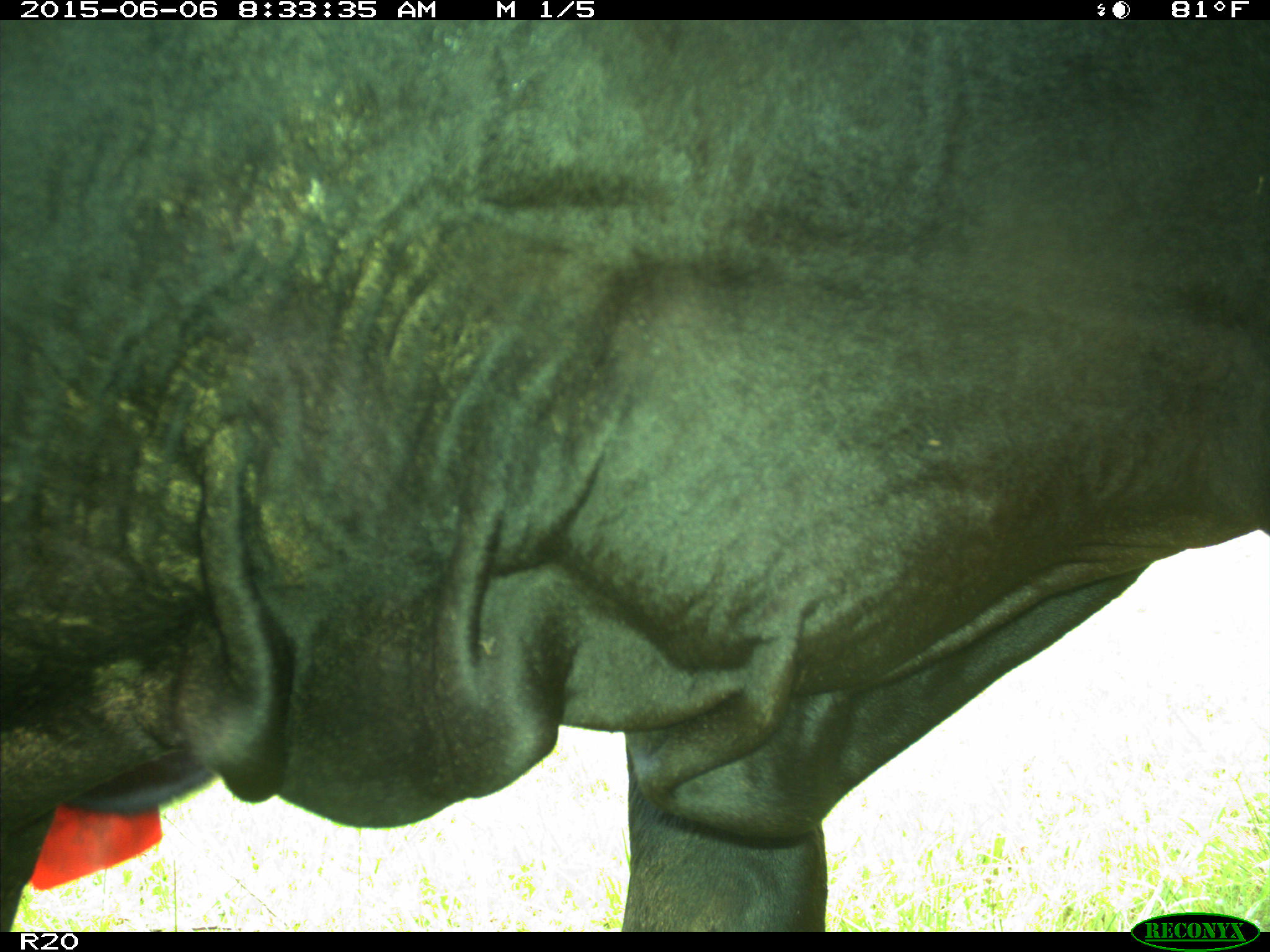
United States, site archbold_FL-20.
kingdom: Animalia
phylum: Chordata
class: Mammalia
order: Artiodactyla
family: Bovidae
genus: Bos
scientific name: Bos taurus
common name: domestic cow